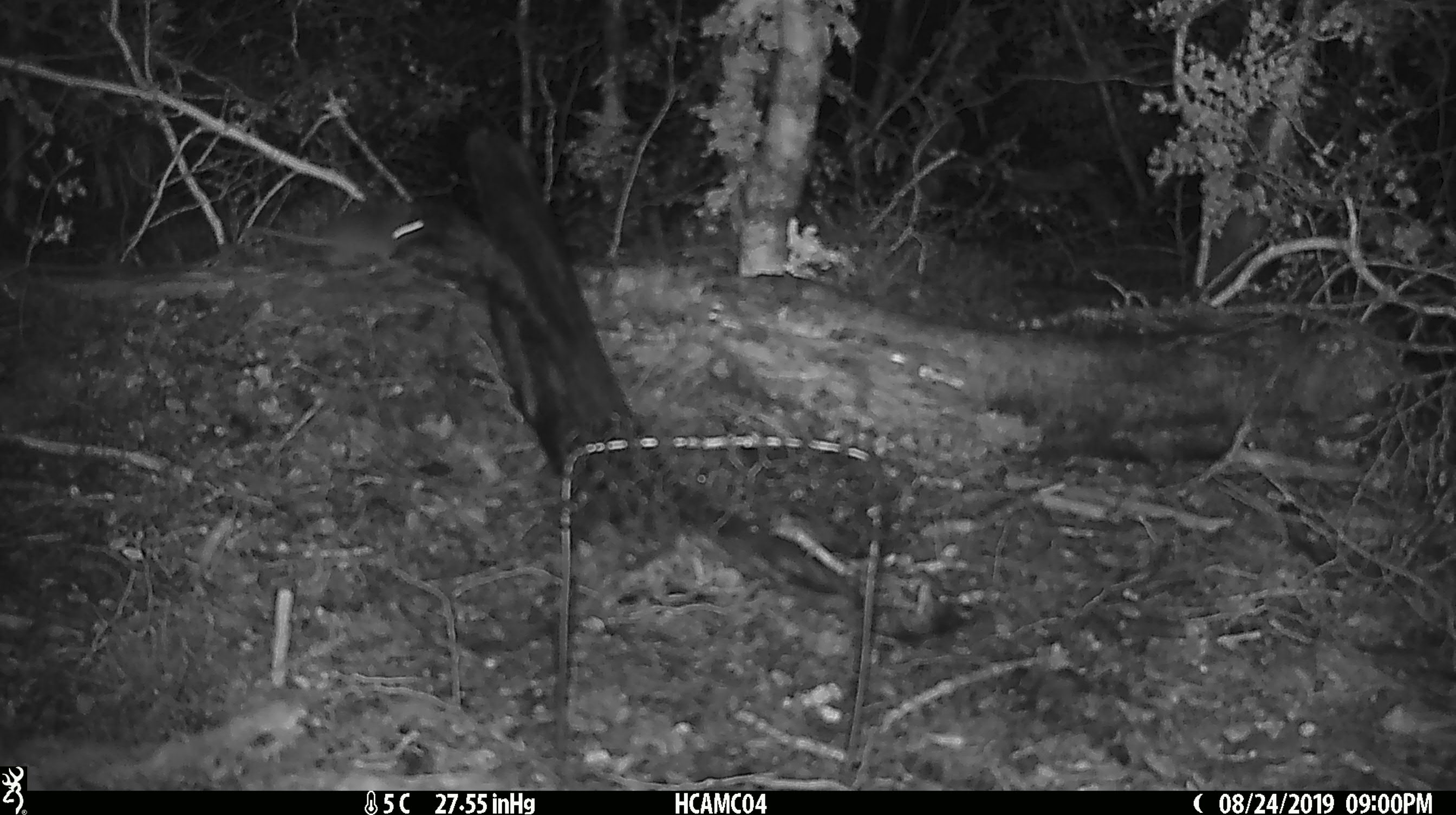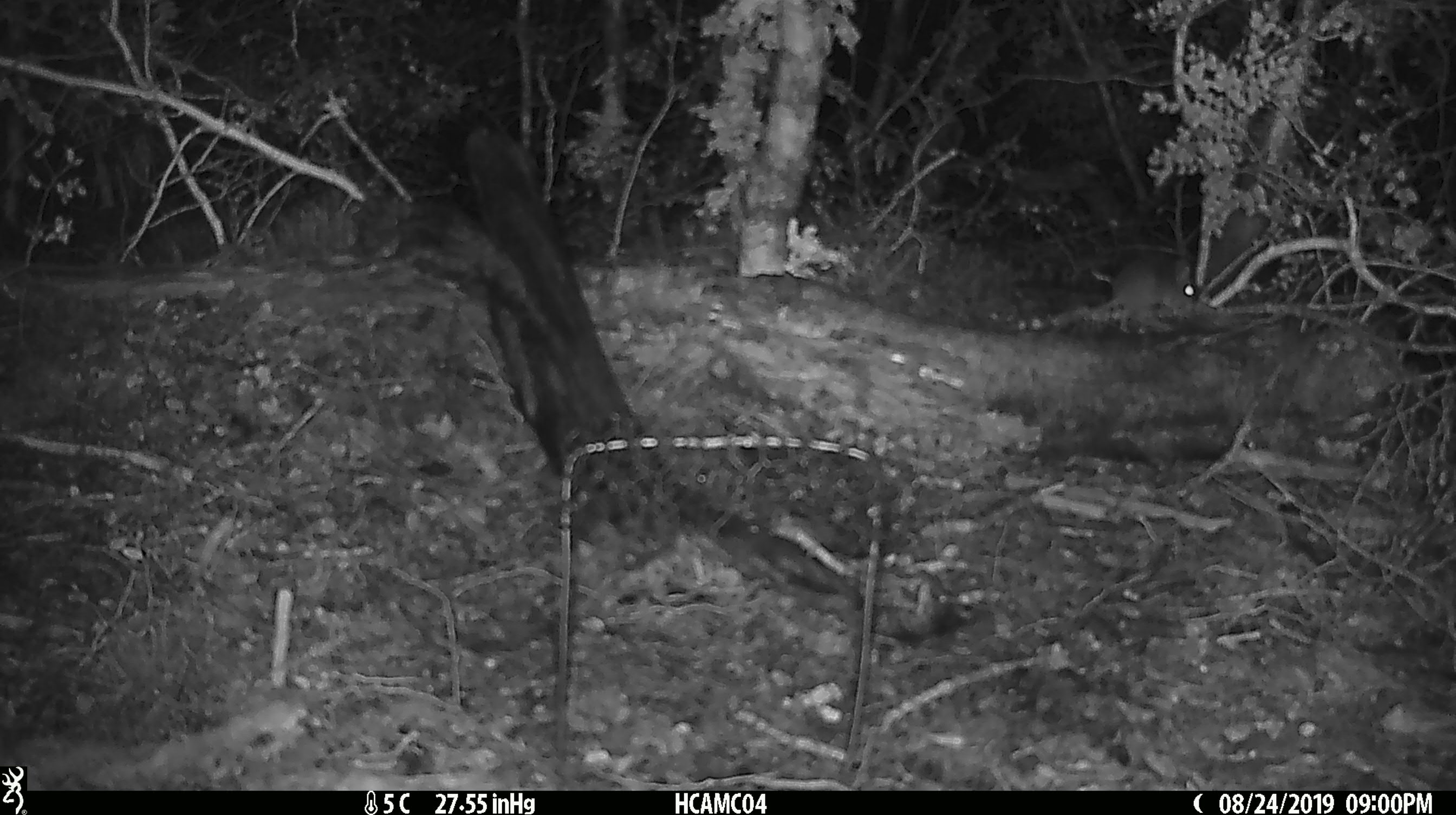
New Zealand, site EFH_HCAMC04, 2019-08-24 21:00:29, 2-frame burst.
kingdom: Animalia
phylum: Chordata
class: Mammalia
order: Rodentia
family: Muridae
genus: Mus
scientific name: Mus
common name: mouse